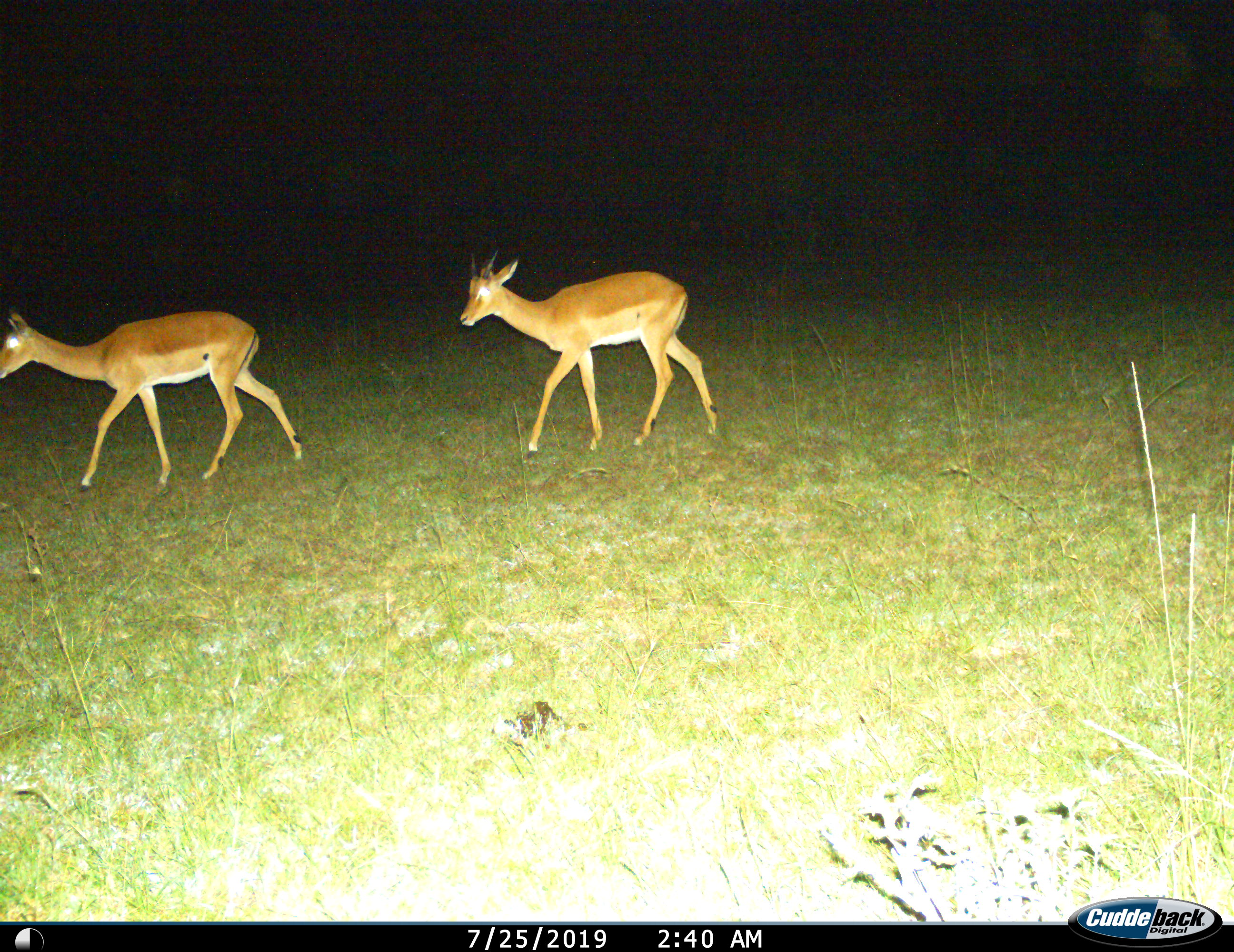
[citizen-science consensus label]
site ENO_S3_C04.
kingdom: Animalia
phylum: Chordata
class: Mammalia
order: Artiodactyla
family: Bovidae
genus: Aepyceros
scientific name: Aepyceros melampus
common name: impala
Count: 2.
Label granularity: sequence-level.